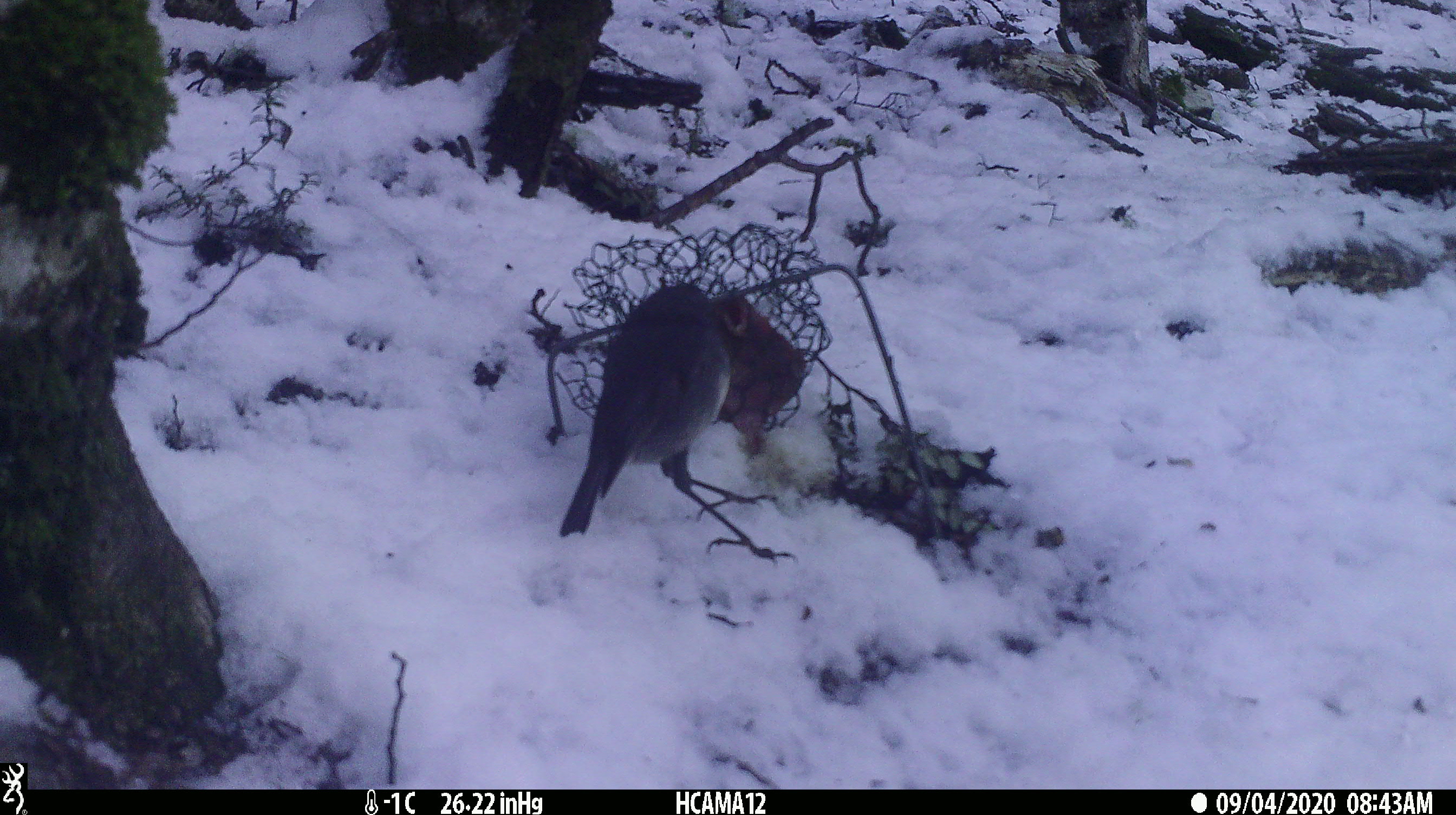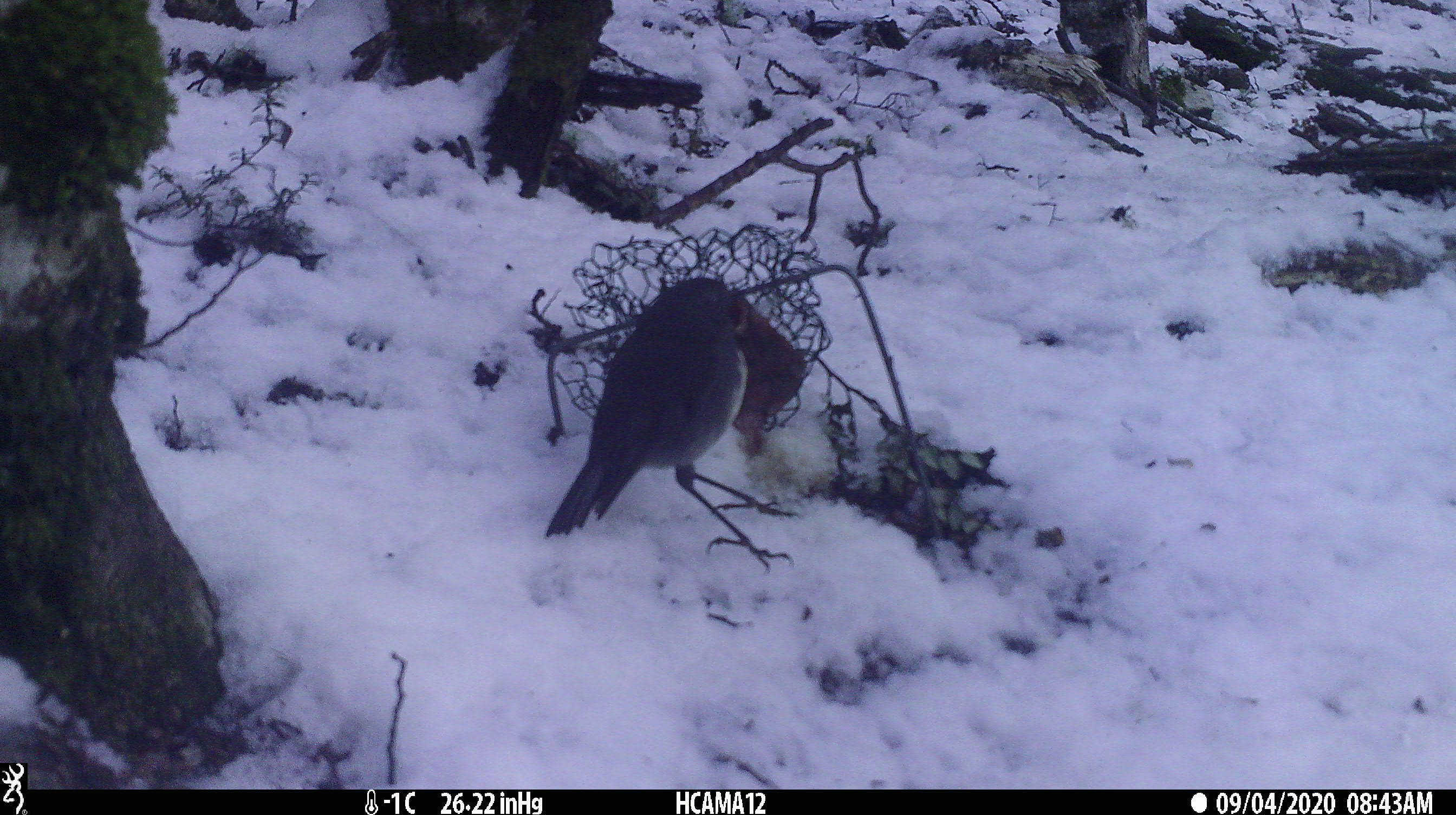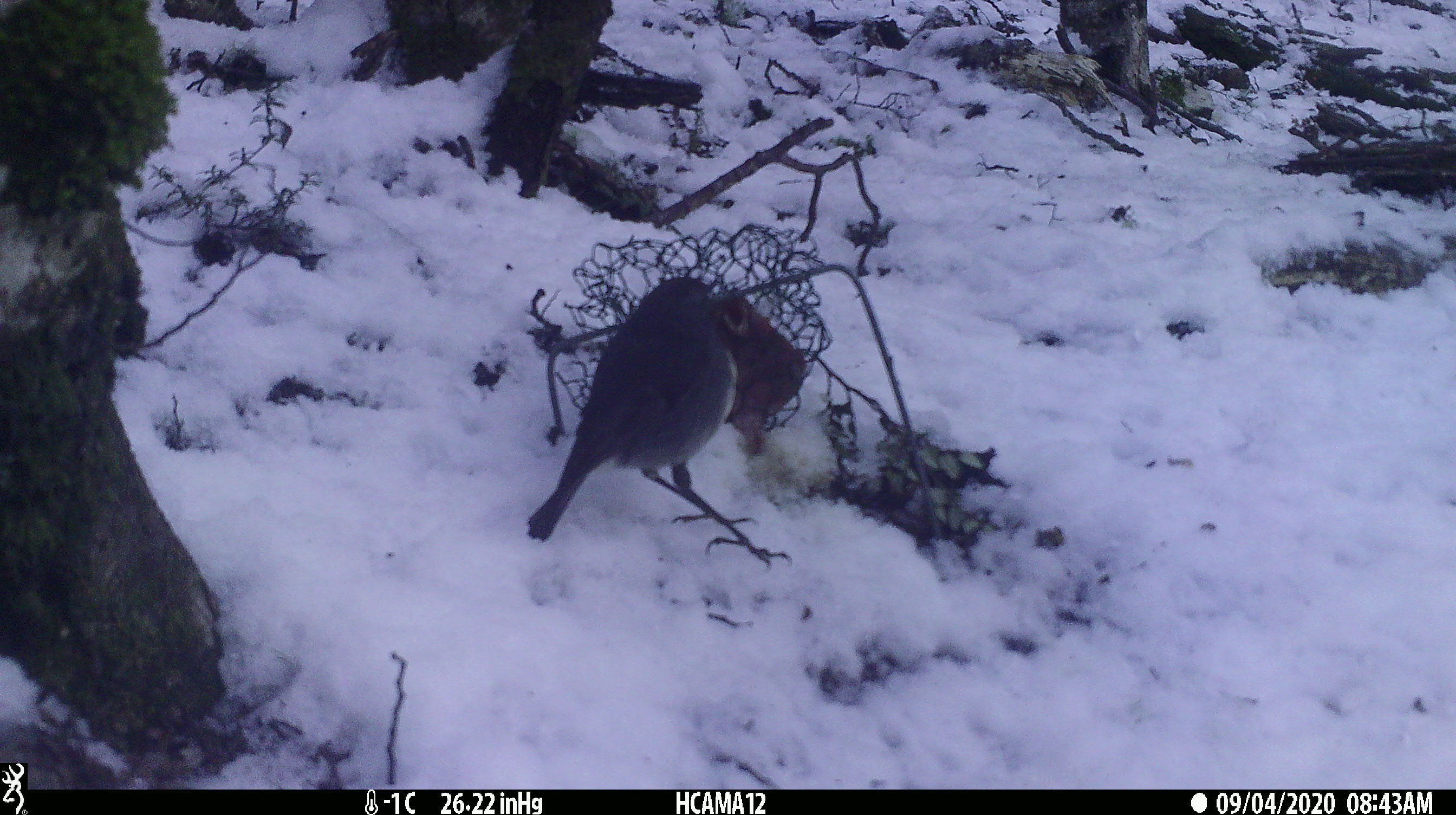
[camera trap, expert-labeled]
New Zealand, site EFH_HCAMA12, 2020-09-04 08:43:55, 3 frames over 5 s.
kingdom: Animalia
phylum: Chordata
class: Aves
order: Passeriformes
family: Petroicidae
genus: Petroica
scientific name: Petroica australis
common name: new zealand robin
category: robin